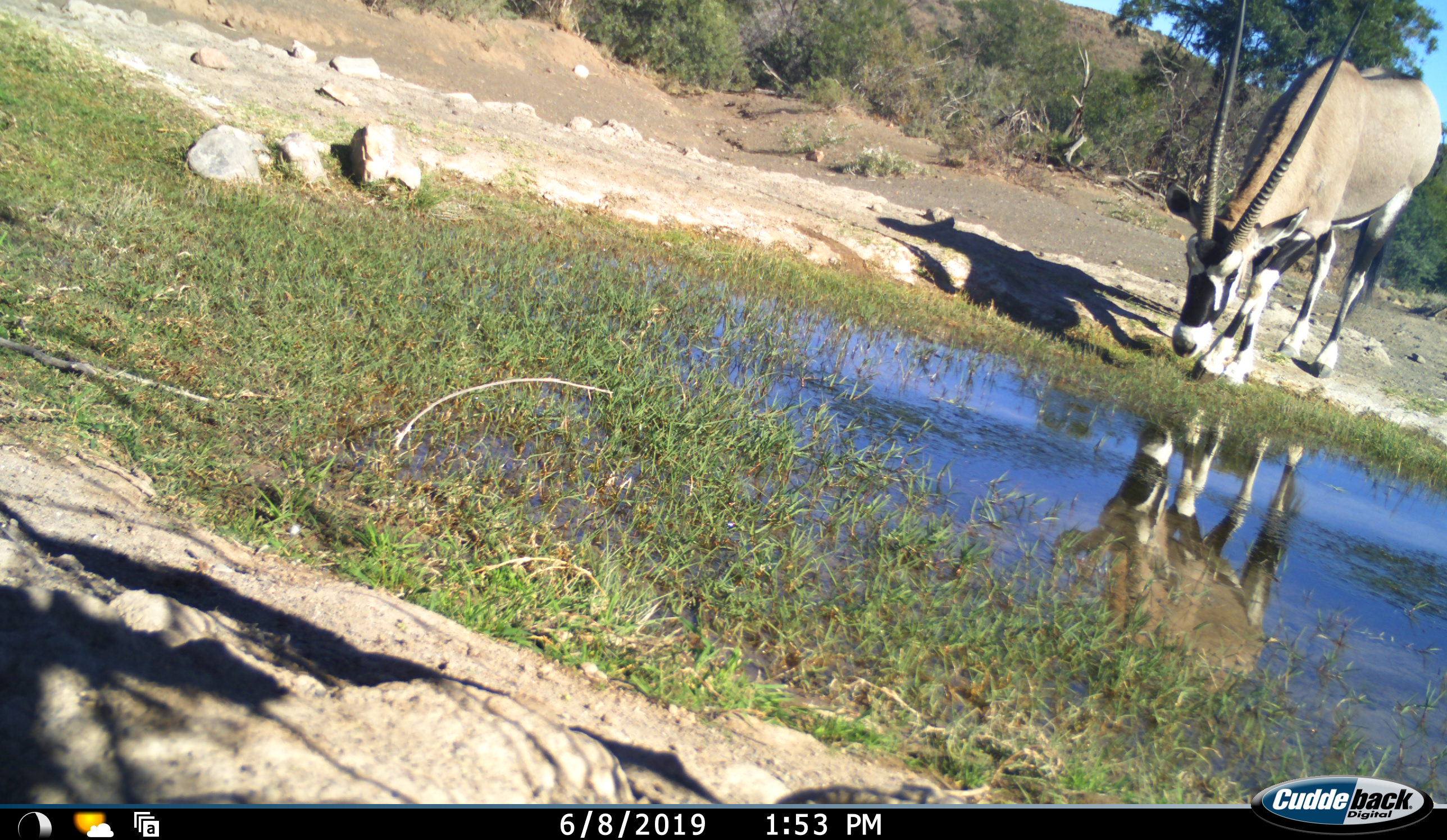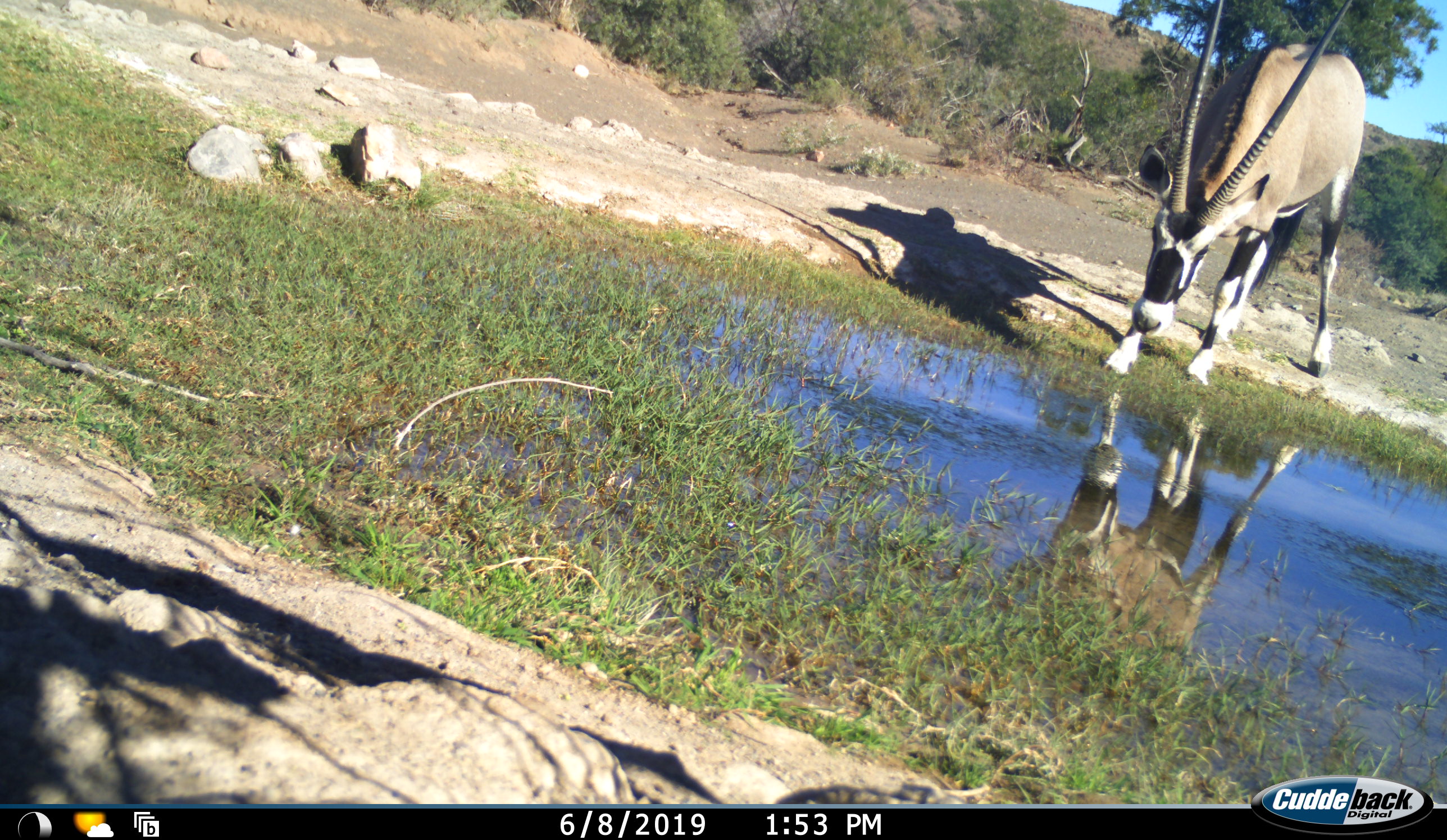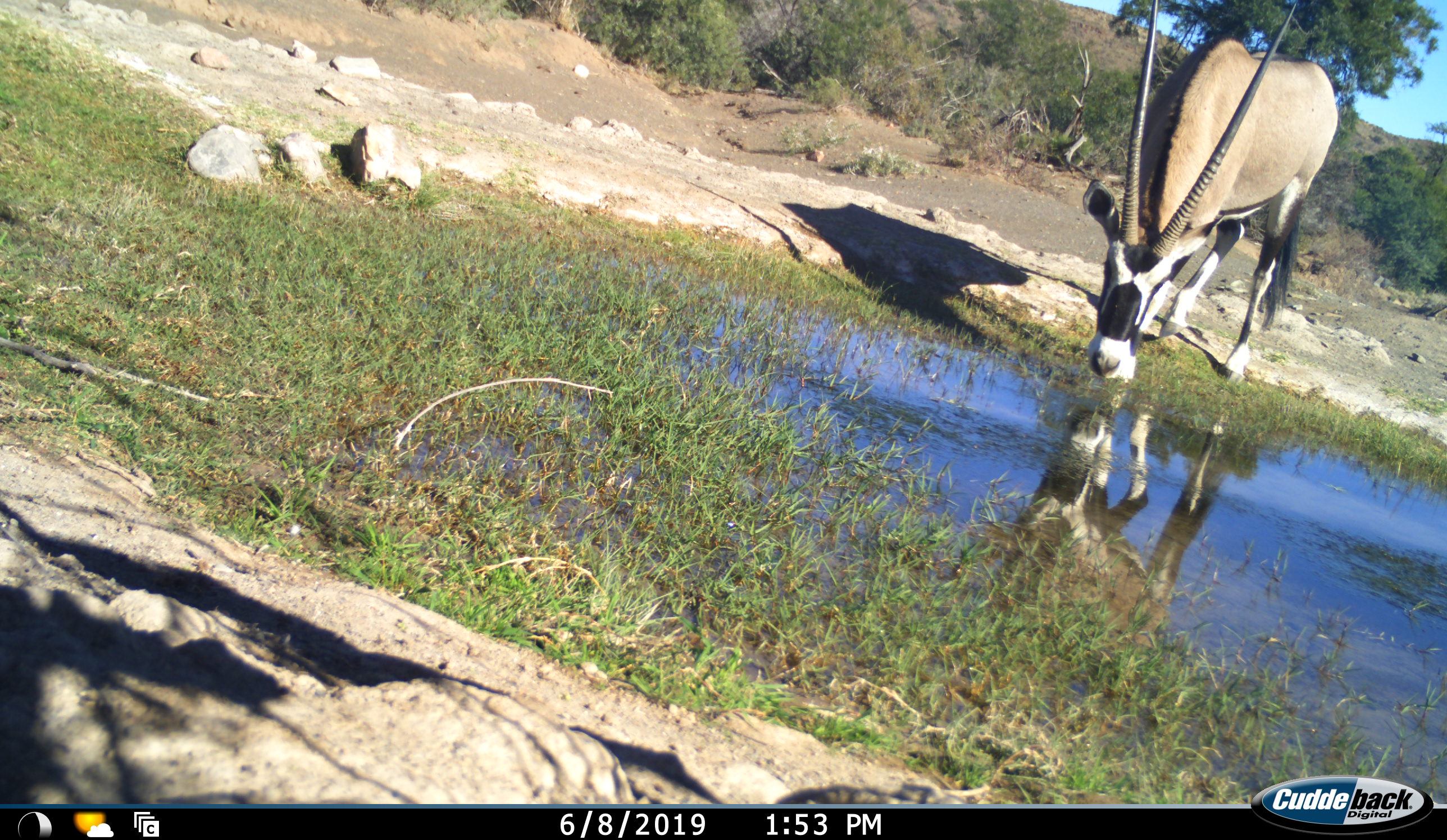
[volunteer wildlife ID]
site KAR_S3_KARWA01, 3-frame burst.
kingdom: Animalia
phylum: Chordata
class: Mammalia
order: Artiodactyla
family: Bovidae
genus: Oryx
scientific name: Oryx gazella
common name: gemsbok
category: oryx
Oryx (gemsbok) (Oryx gazella), count 1. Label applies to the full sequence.